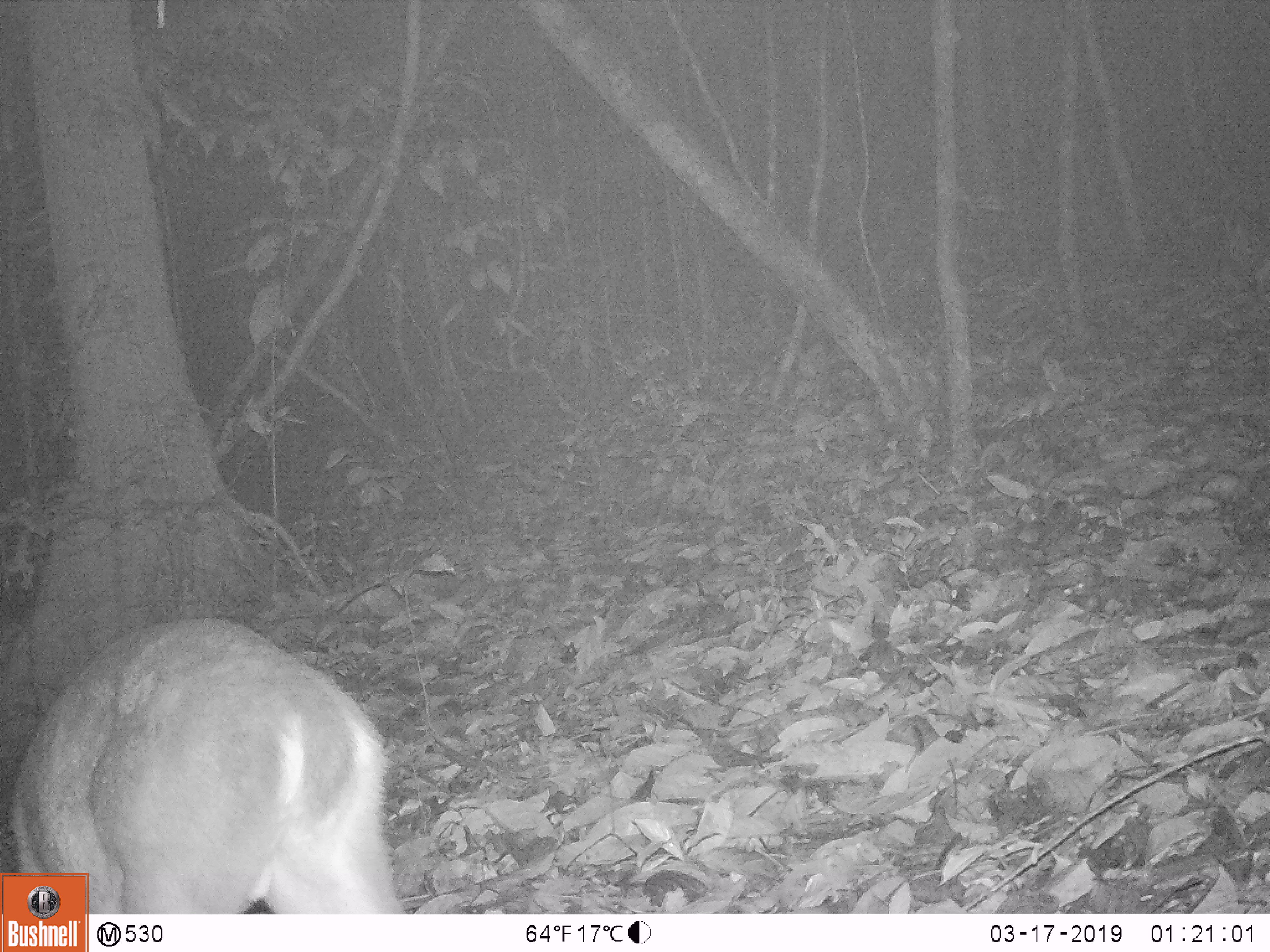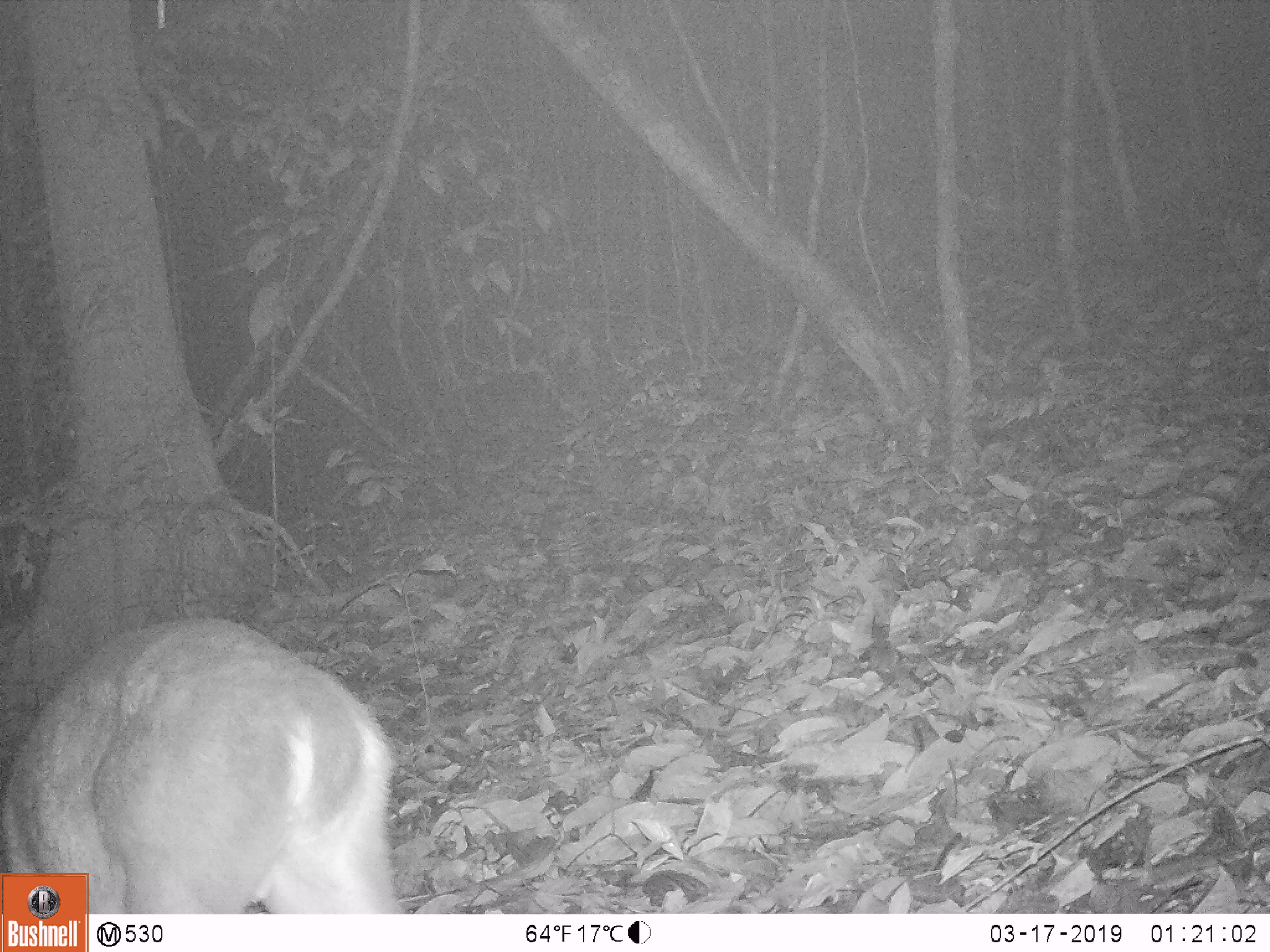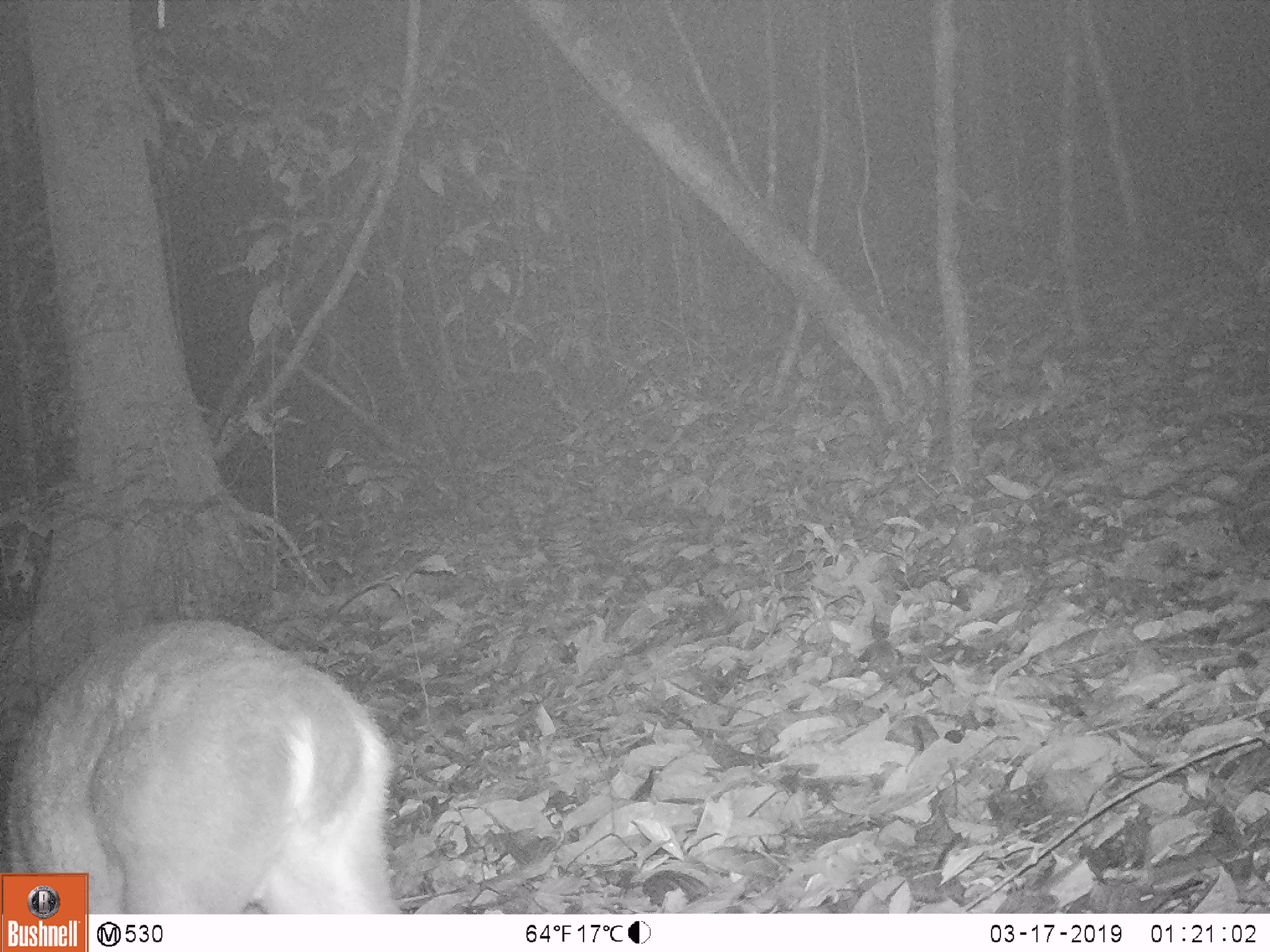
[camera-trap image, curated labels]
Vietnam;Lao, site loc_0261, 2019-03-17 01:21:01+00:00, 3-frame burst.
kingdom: Animalia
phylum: Chordata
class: Mammalia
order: Artiodactyla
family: Cervidae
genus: Muntiacus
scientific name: Muntiacus vuquangensis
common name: large-antlered muntjac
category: large antlered muntjac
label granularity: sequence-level